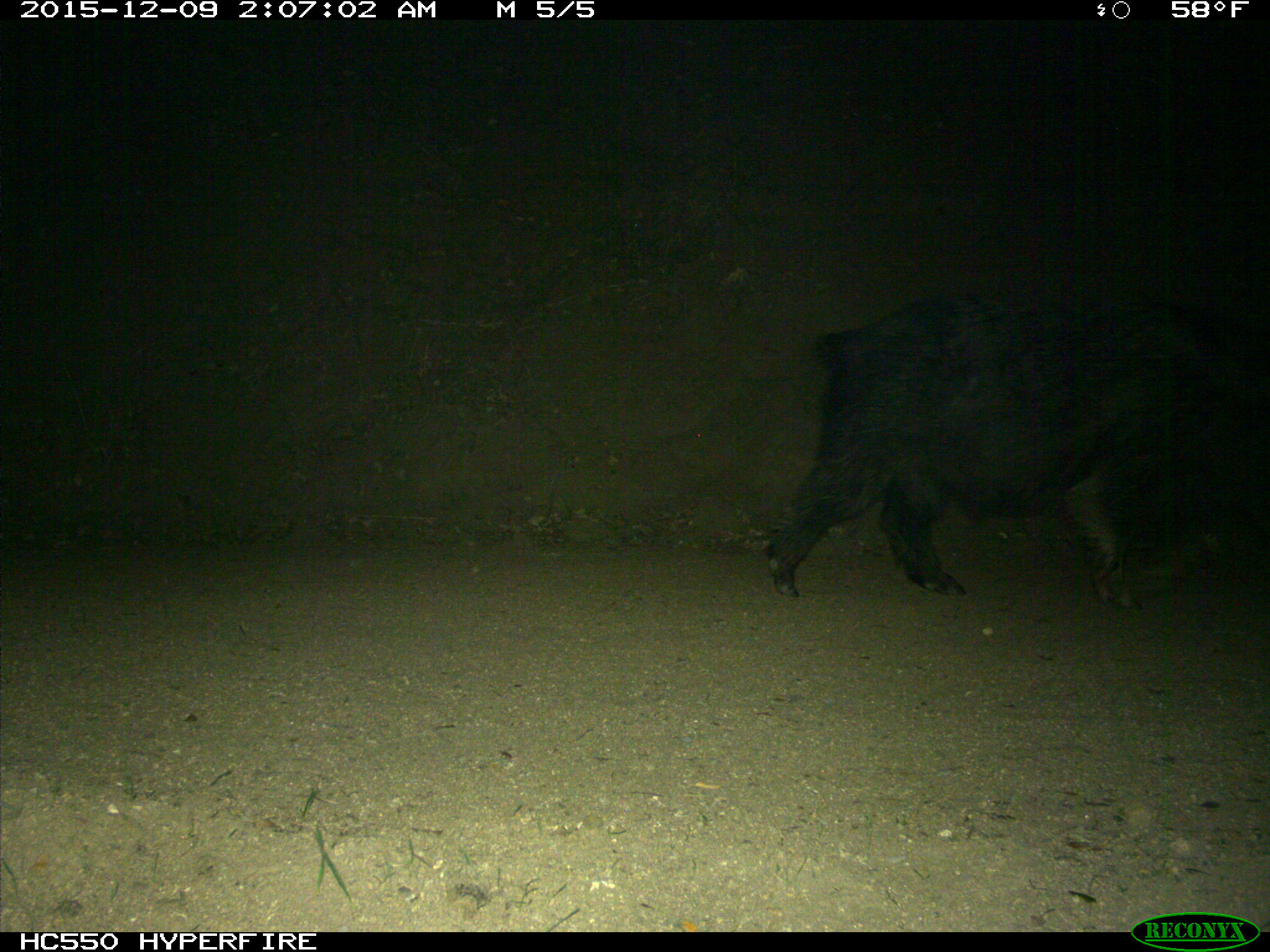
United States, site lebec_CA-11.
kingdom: Animalia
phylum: Chordata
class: Mammalia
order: Artiodactyla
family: Suidae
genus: Sus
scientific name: Sus scrofa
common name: wild boar